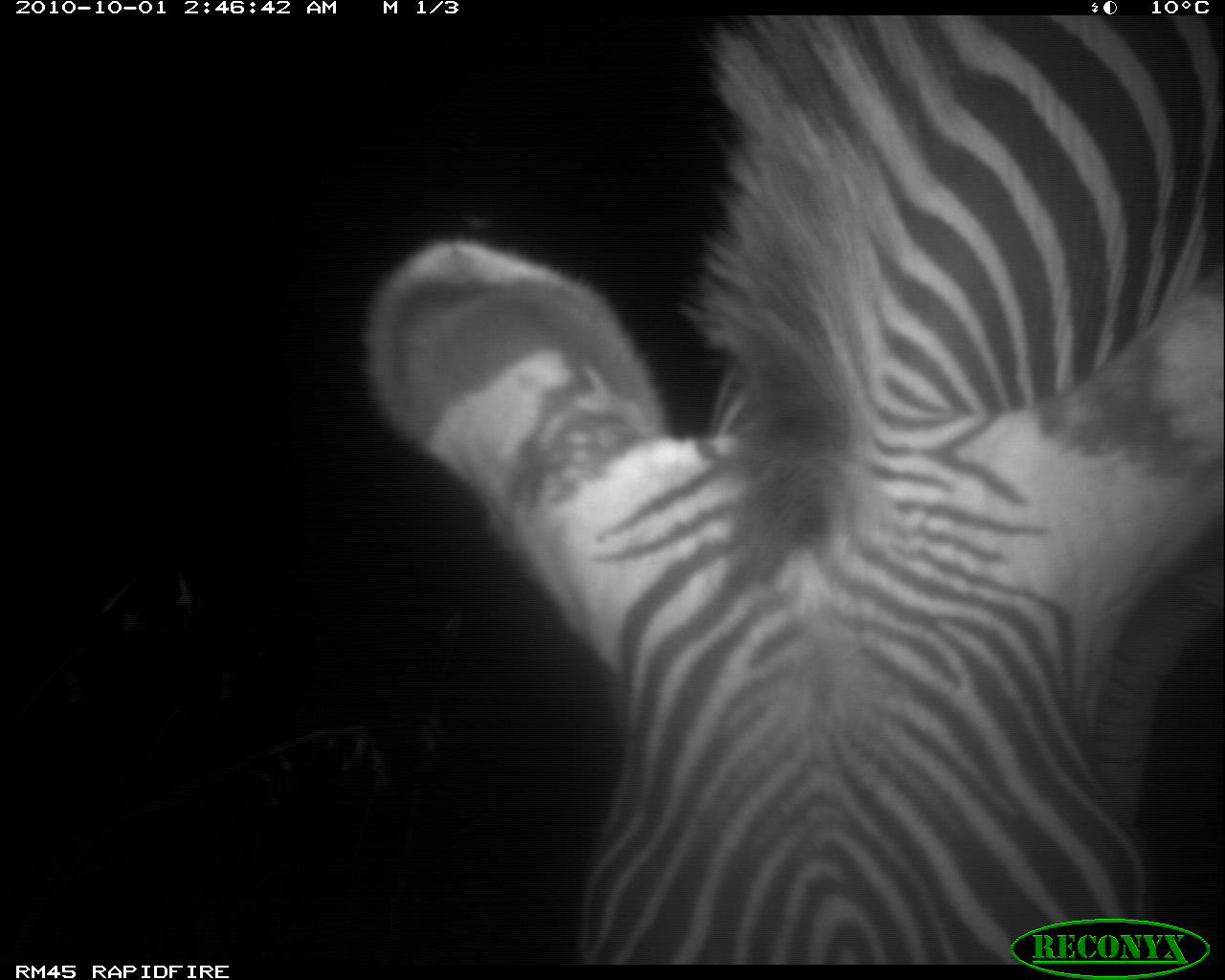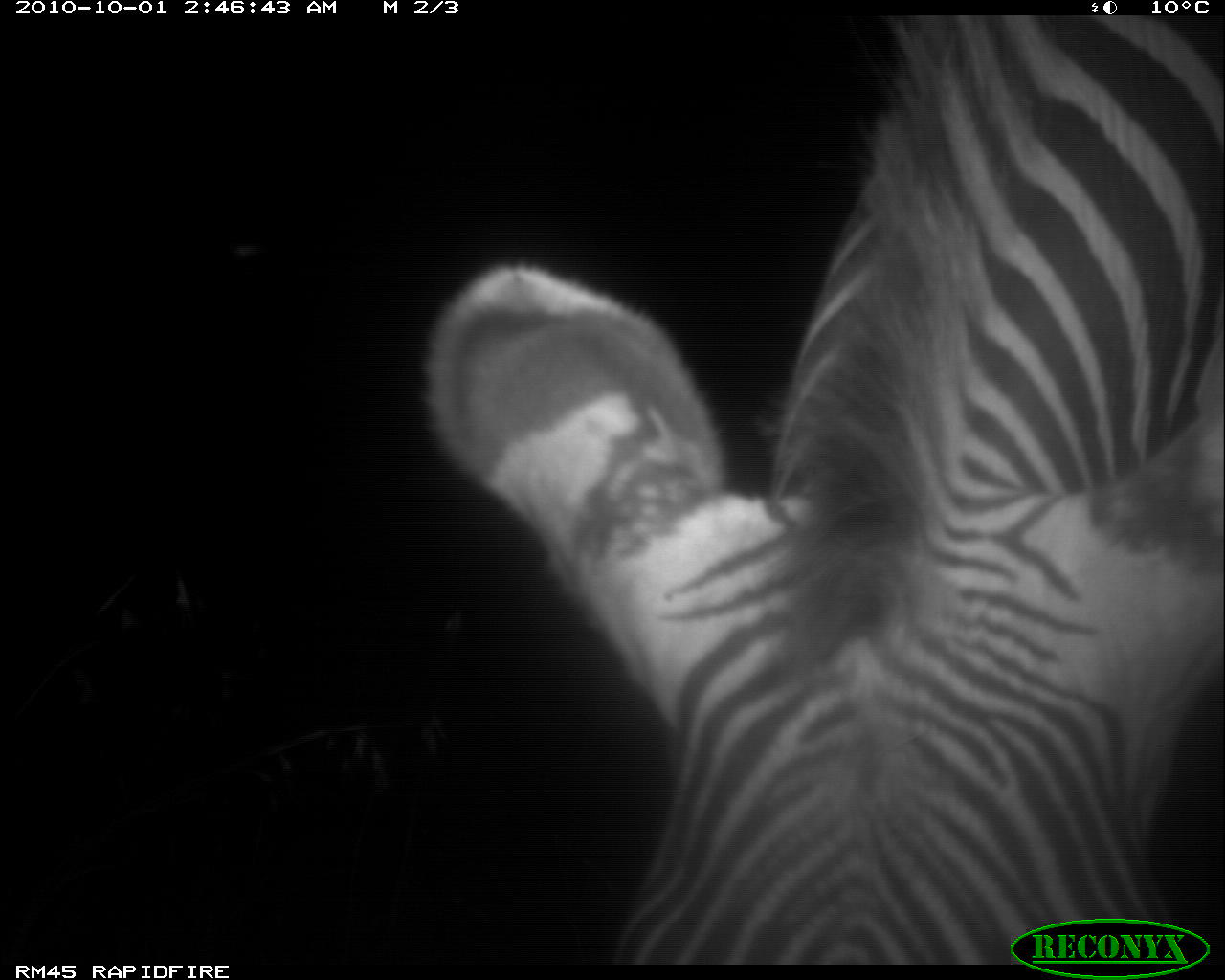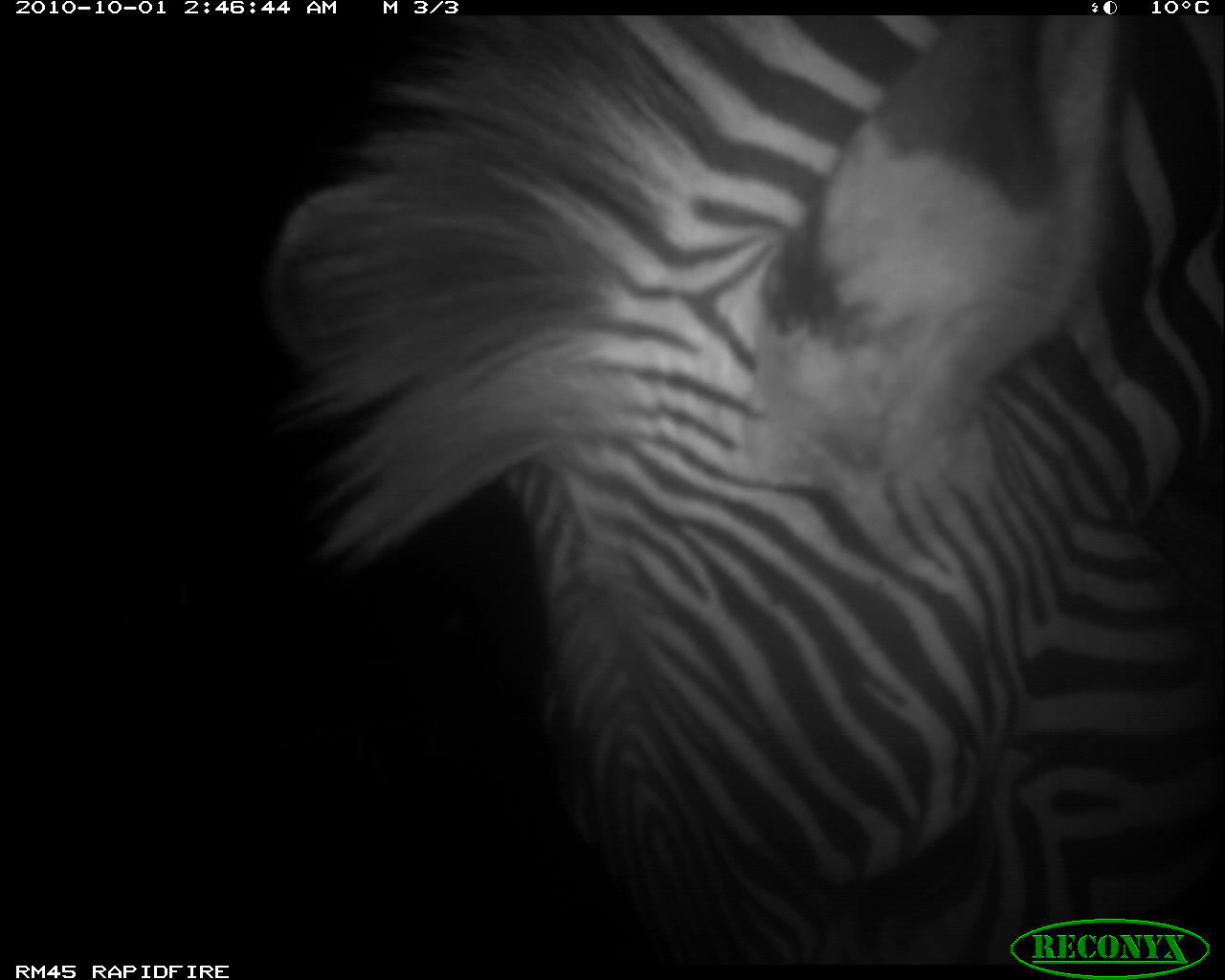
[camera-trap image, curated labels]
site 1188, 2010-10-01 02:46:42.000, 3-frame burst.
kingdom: Animalia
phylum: Chordata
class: Mammalia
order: Perissodactyla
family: Equidae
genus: Equus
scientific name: Equus quagga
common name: plains zebra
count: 1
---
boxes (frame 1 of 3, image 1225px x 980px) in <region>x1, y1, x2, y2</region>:
equus quagga: <region>359, 14, 1225, 962</region>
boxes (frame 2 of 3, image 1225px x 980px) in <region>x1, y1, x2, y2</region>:
equus quagga: <region>421, 18, 1225, 965</region>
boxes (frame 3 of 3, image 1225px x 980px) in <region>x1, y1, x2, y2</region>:
equus quagga: <region>269, 15, 1225, 960</region>